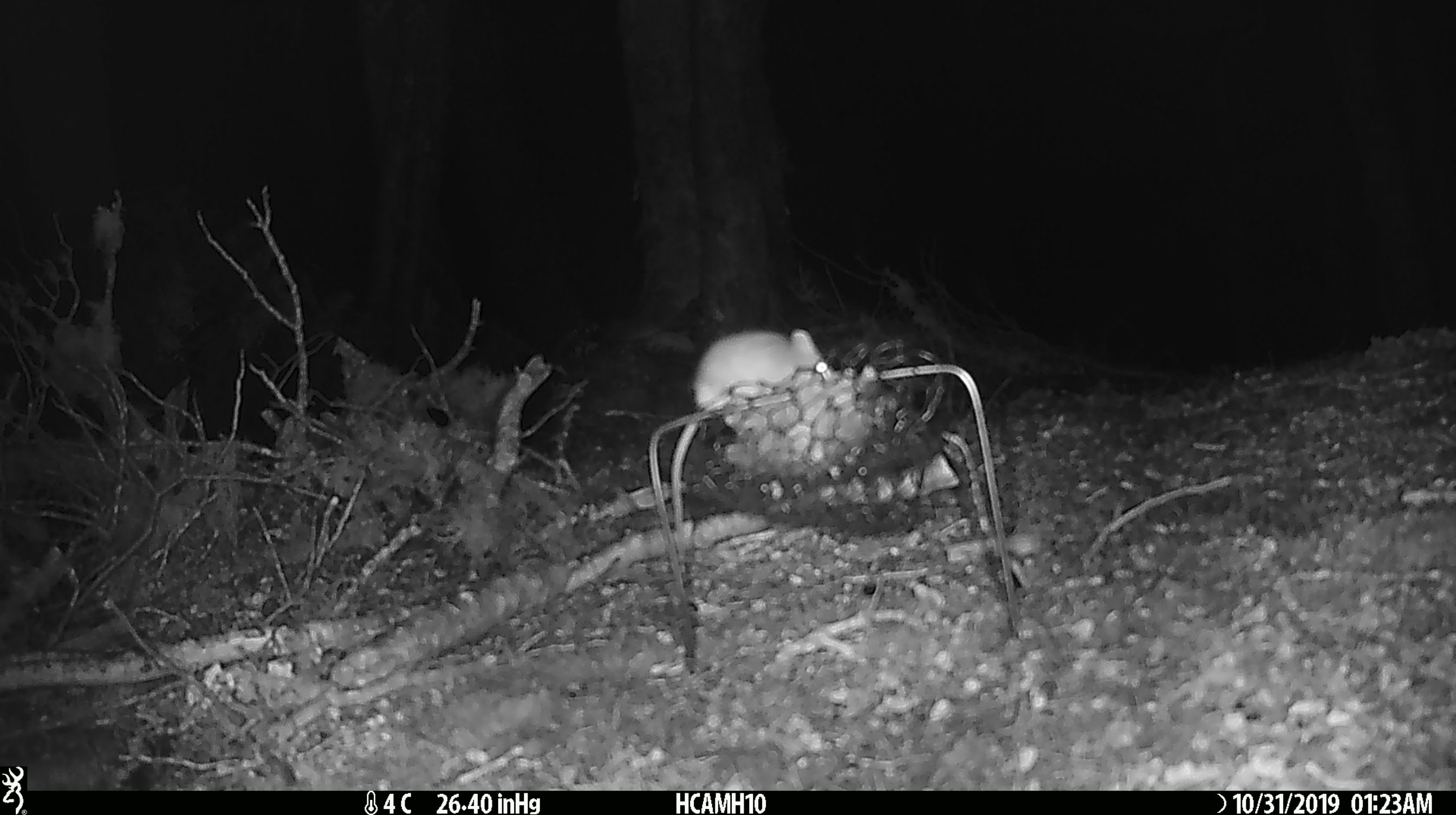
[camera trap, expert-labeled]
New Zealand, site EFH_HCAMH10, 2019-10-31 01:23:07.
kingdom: Animalia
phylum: Chordata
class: Mammalia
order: Rodentia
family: Muridae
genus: Mus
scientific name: Mus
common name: mouse